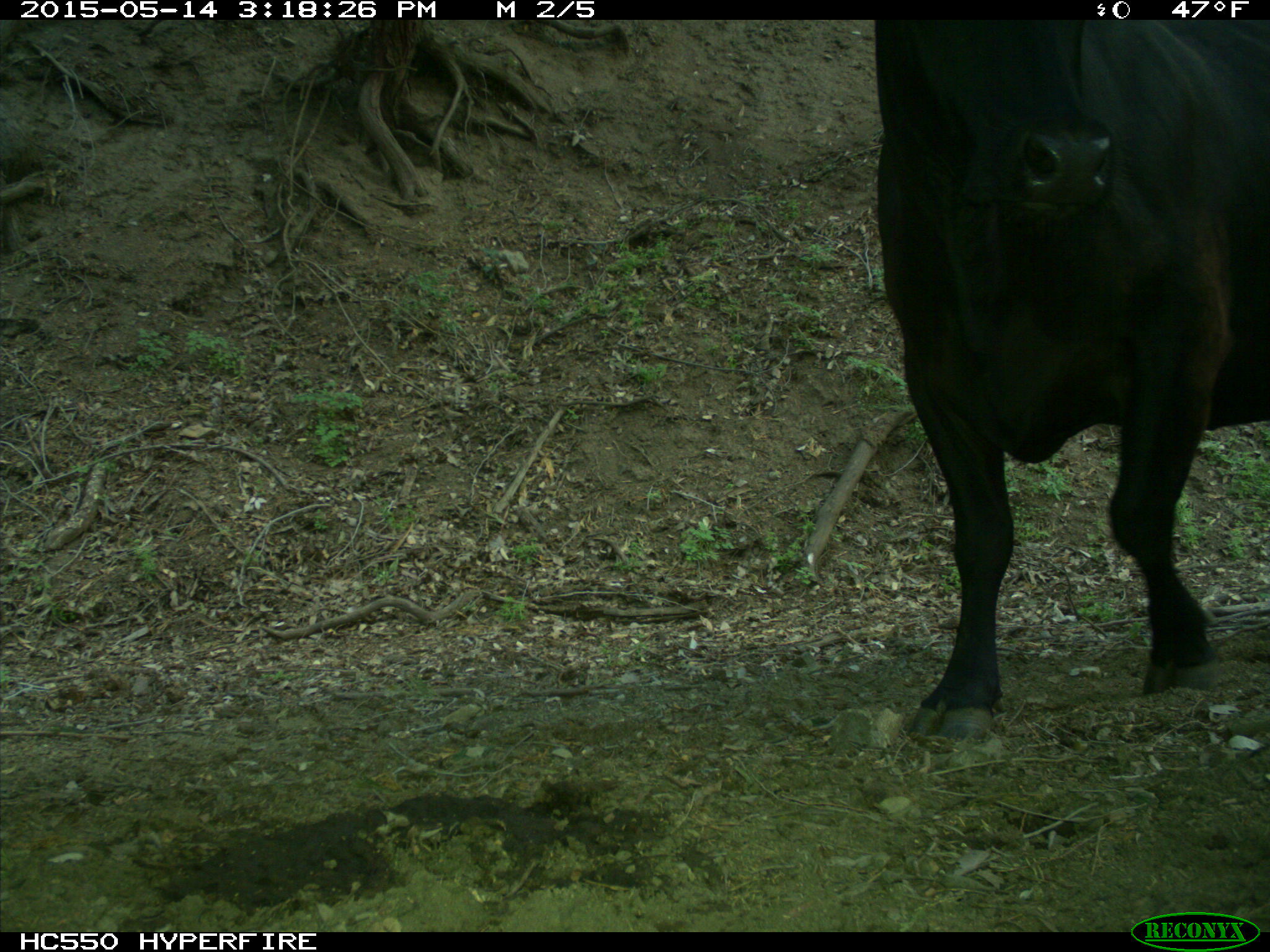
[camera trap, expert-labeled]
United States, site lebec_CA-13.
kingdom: Animalia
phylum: Chordata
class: Mammalia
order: Artiodactyla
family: Bovidae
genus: Bos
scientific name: Bos taurus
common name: domestic cow